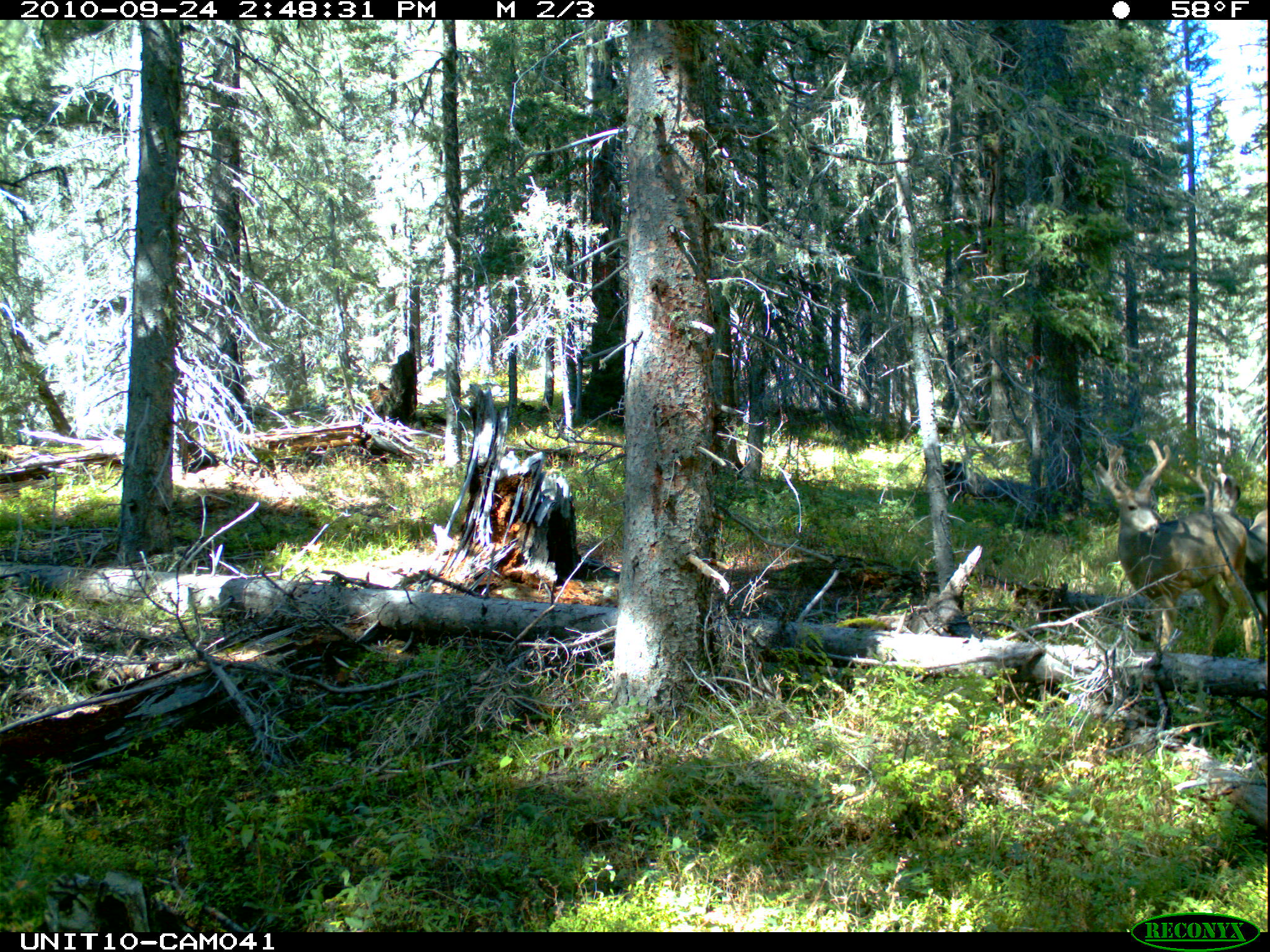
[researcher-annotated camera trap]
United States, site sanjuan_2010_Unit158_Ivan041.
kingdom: Animalia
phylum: Chordata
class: Mammalia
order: Artiodactyla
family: Cervidae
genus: Odocoileus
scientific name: Odocoileus hemionus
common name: mule deer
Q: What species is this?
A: Odocoileus hemionus (mule deer).